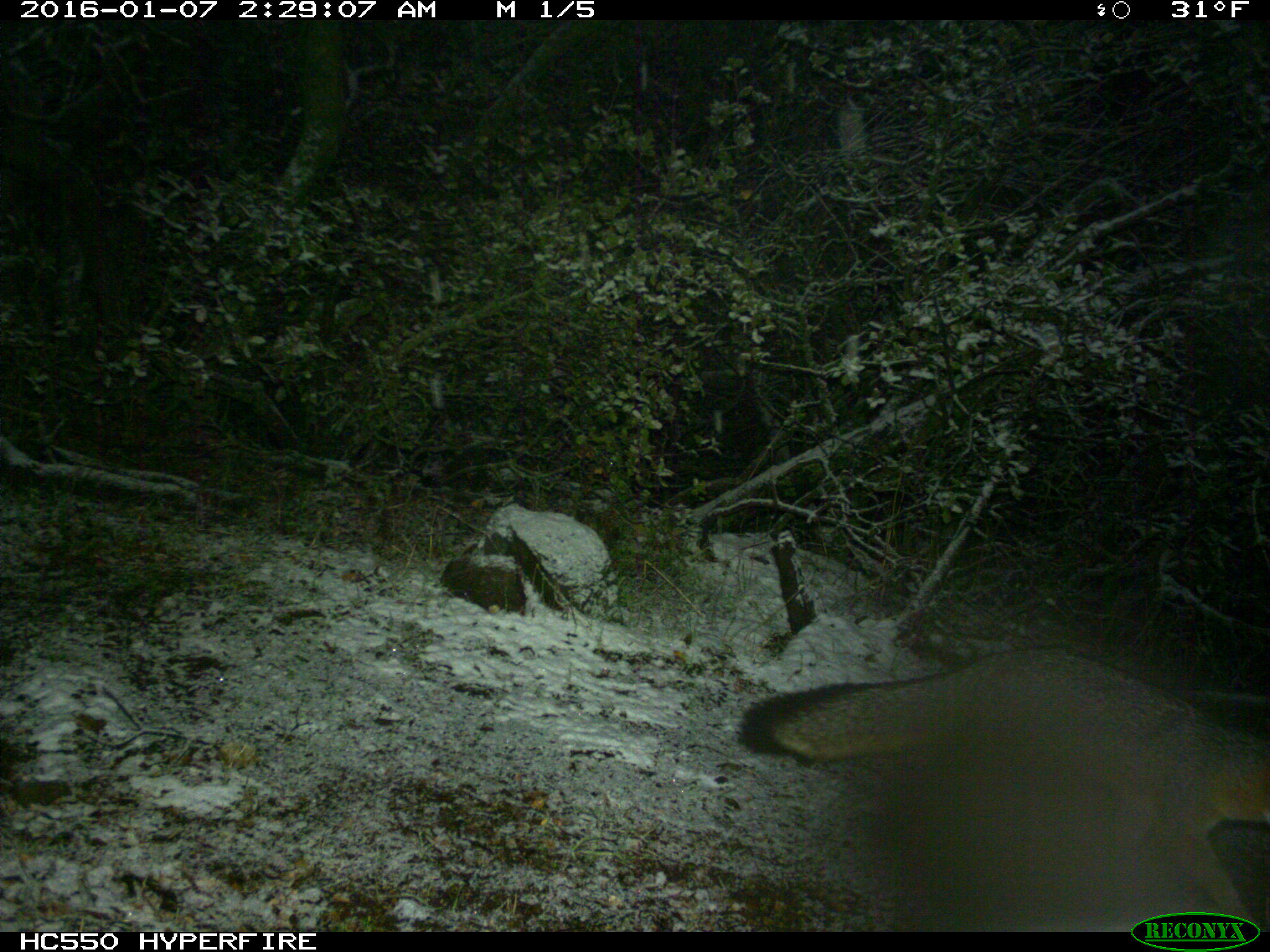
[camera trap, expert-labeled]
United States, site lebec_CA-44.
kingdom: Animalia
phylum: Chordata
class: Mammalia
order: Carnivora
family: Canidae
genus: Urocyon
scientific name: Urocyon cinereoargenteus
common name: gray fox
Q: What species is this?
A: Urocyon cinereoargenteus (gray fox).